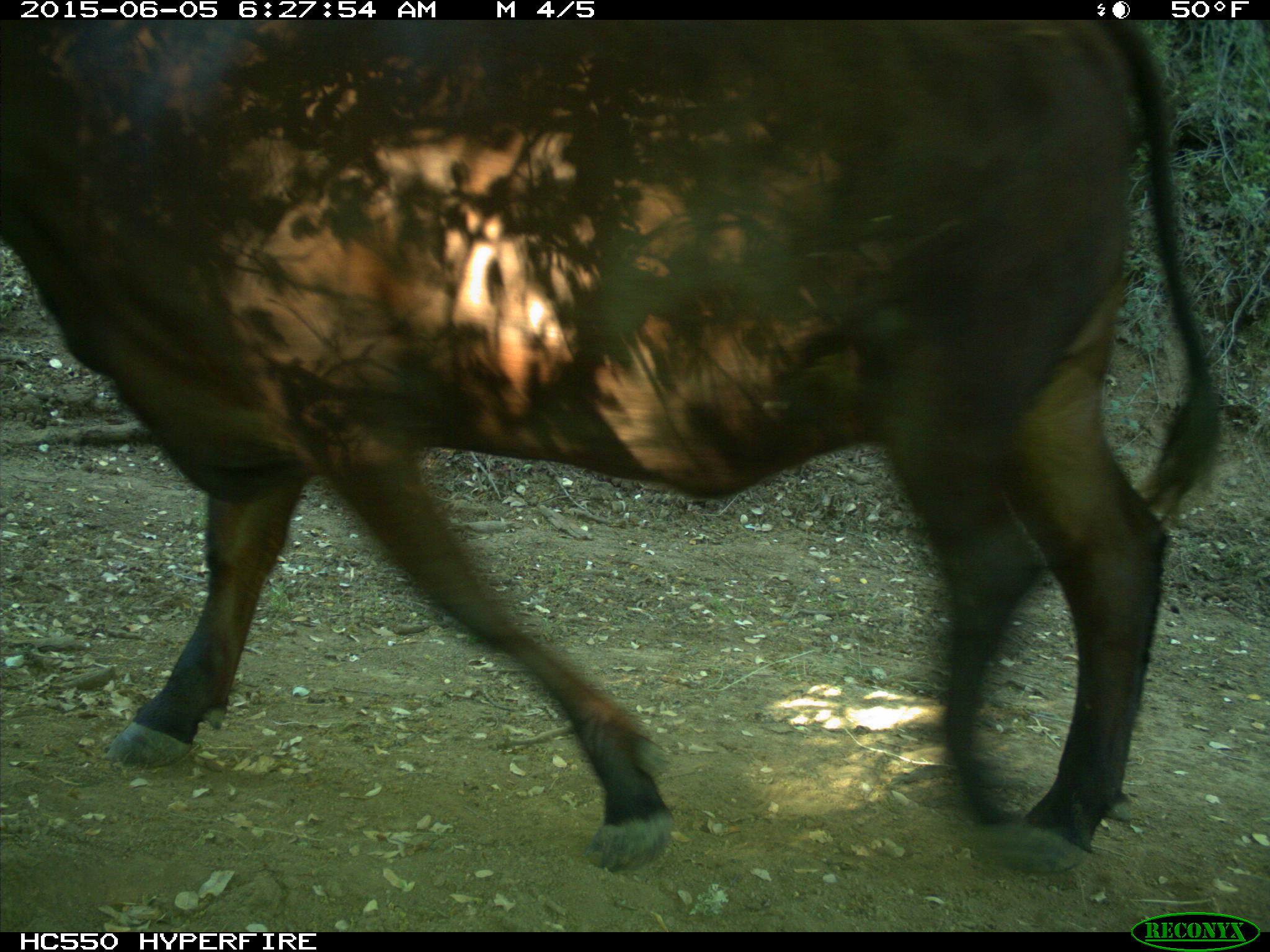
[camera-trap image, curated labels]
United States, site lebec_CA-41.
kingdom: Animalia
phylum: Chordata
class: Mammalia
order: Artiodactyla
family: Bovidae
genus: Bos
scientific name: Bos taurus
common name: domestic cow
Bos taurus (domestic cow).